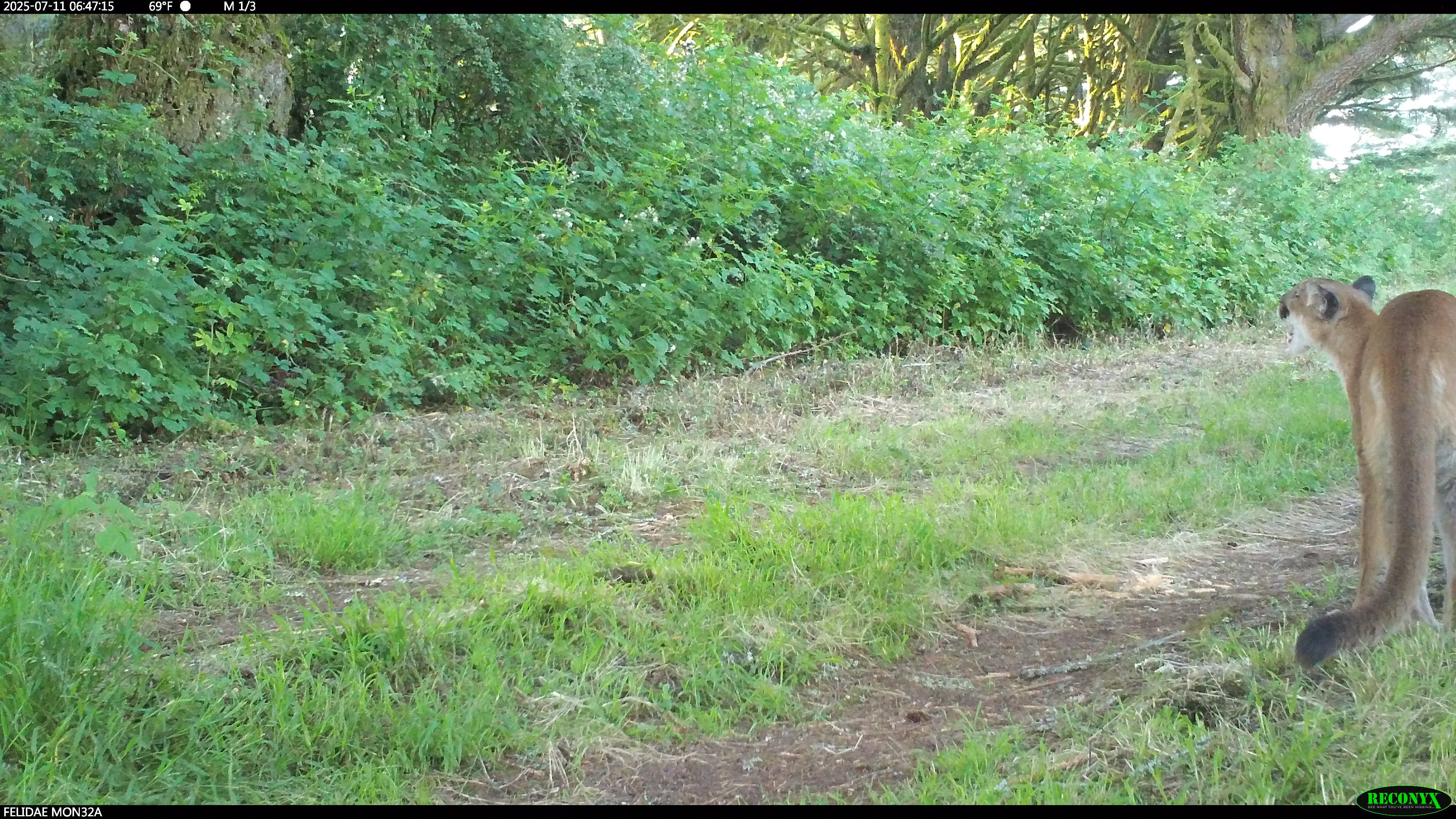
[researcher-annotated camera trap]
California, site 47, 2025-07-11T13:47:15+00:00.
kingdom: Animalia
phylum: Chordata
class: Mammalia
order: Carnivora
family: Felidae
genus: Puma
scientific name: Puma concolor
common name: puma